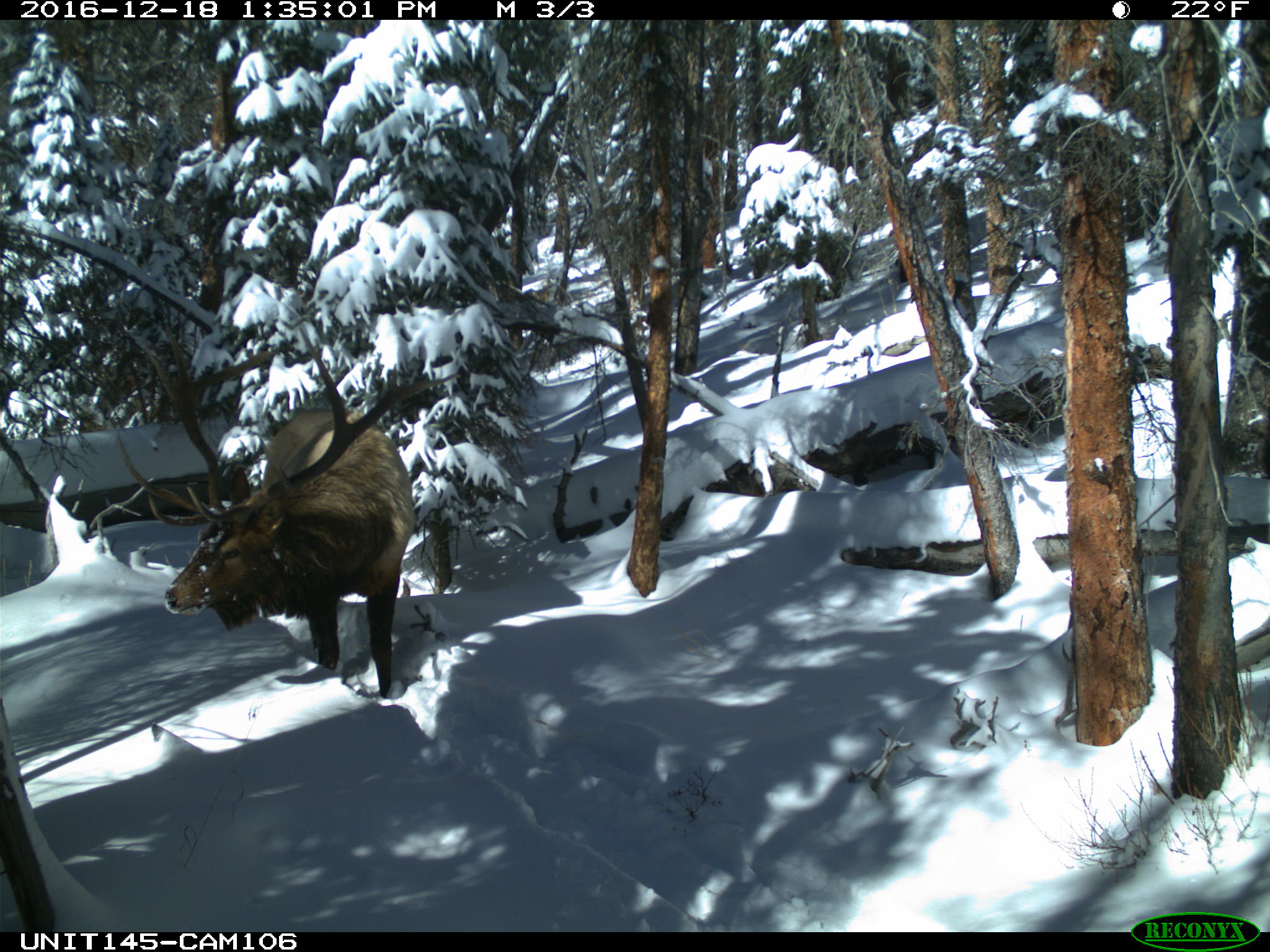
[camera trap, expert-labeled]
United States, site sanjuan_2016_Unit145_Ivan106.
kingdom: Animalia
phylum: Chordata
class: Mammalia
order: Artiodactyla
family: Cervidae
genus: Cervus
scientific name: Cervus elaphus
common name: red deer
Cervus elaphus (red deer).